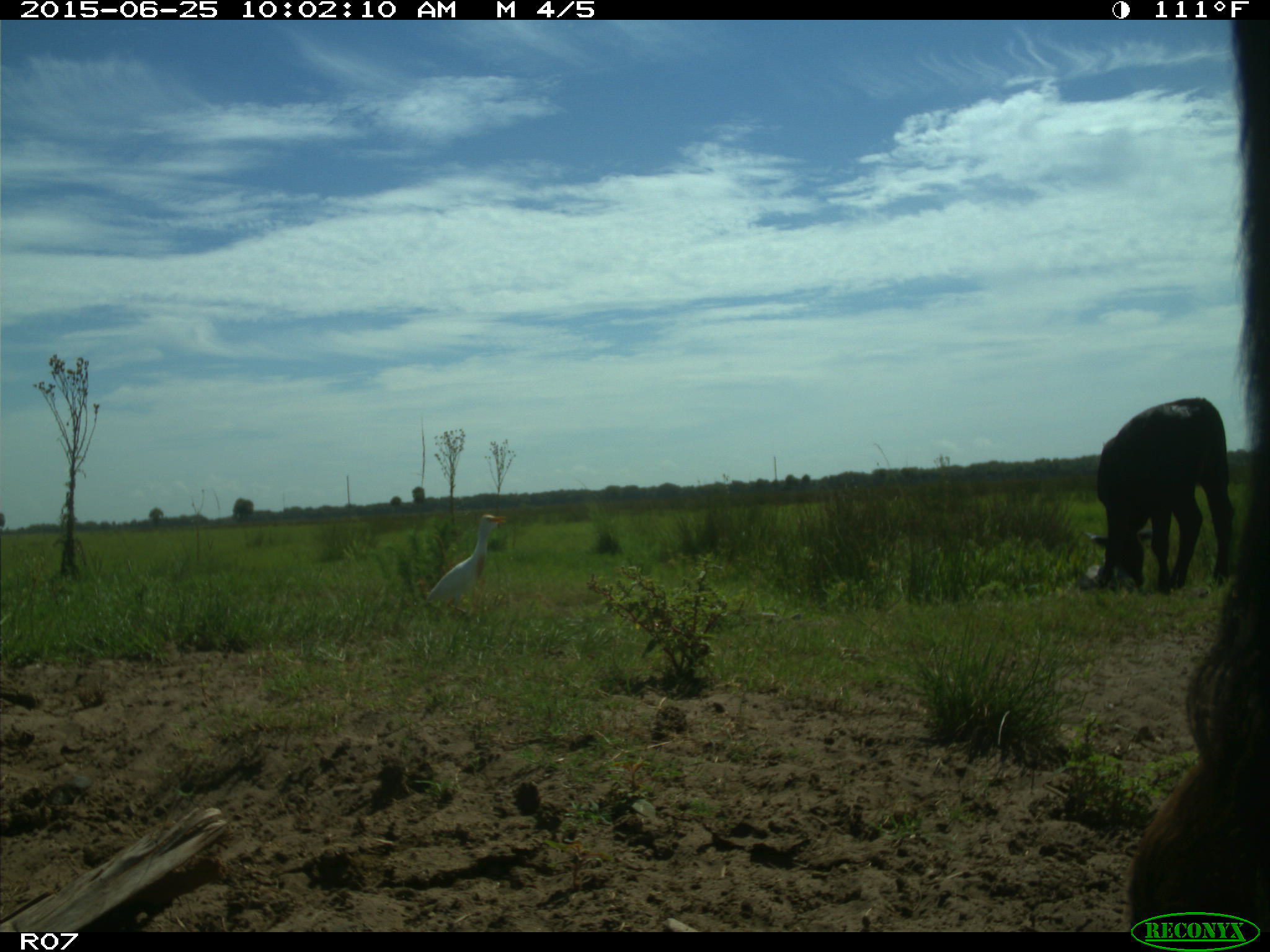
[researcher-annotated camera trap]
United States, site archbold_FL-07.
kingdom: Animalia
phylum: Chordata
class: Mammalia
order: Artiodactyla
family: Bovidae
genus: Bos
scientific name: Bos taurus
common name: domestic cow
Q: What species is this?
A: Bos taurus (domestic cow).